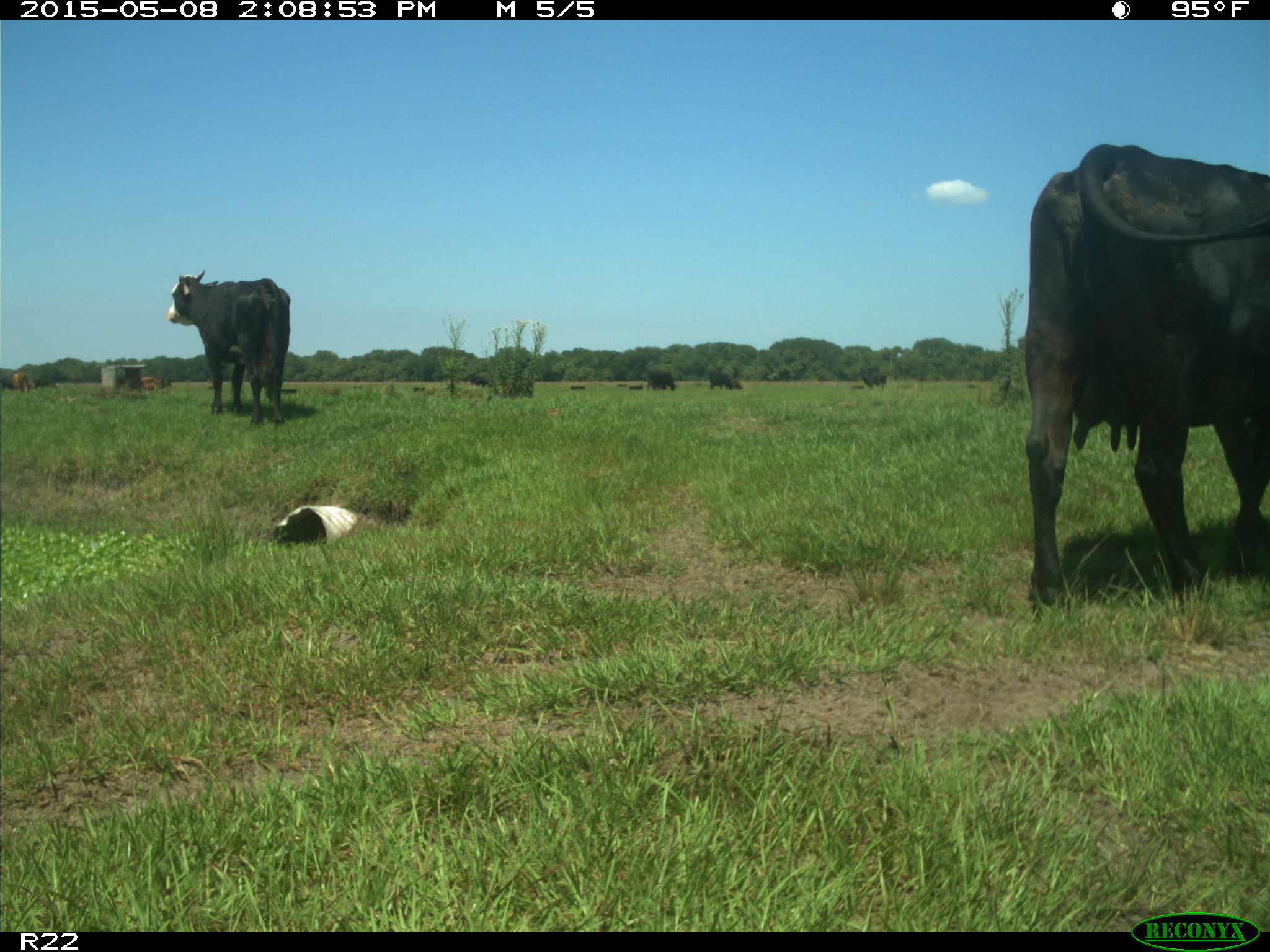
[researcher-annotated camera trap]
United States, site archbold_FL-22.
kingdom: Animalia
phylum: Chordata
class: Mammalia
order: Artiodactyla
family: Bovidae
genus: Bos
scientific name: Bos taurus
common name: domestic cow